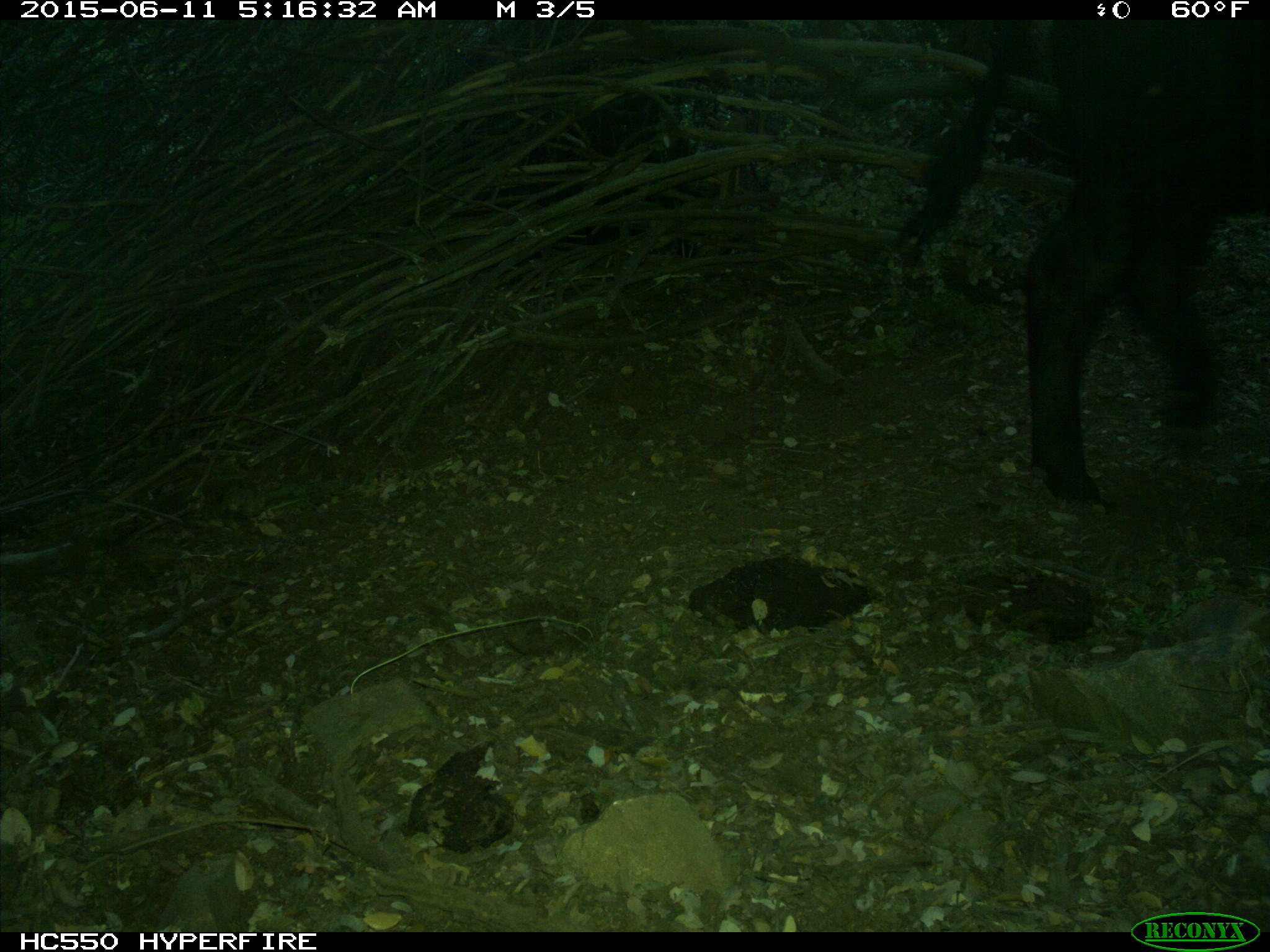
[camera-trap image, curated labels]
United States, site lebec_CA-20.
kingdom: Animalia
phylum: Chordata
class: Mammalia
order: Artiodactyla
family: Bovidae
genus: Bos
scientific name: Bos taurus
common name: domestic cow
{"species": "Bos taurus (domestic cow)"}